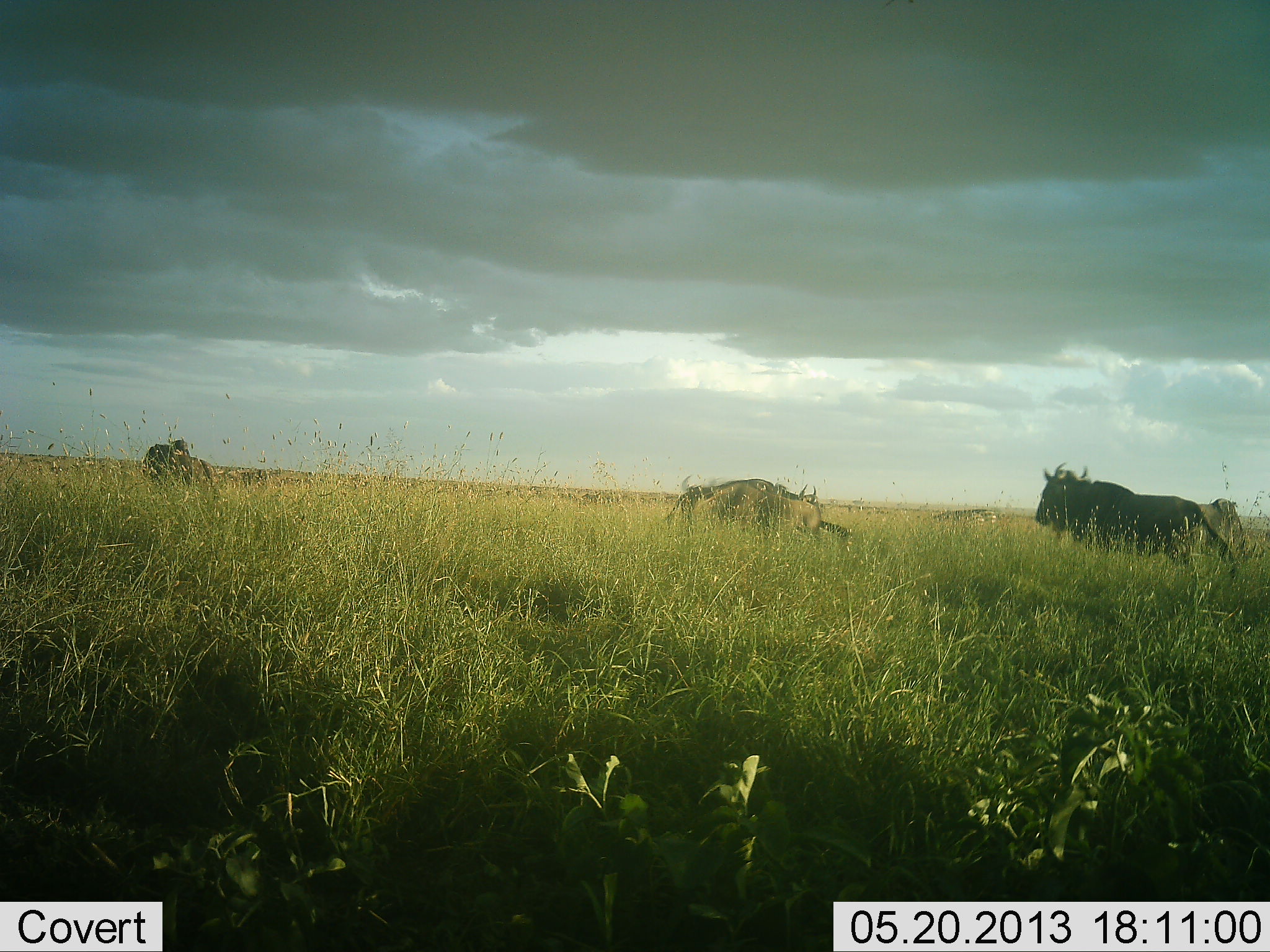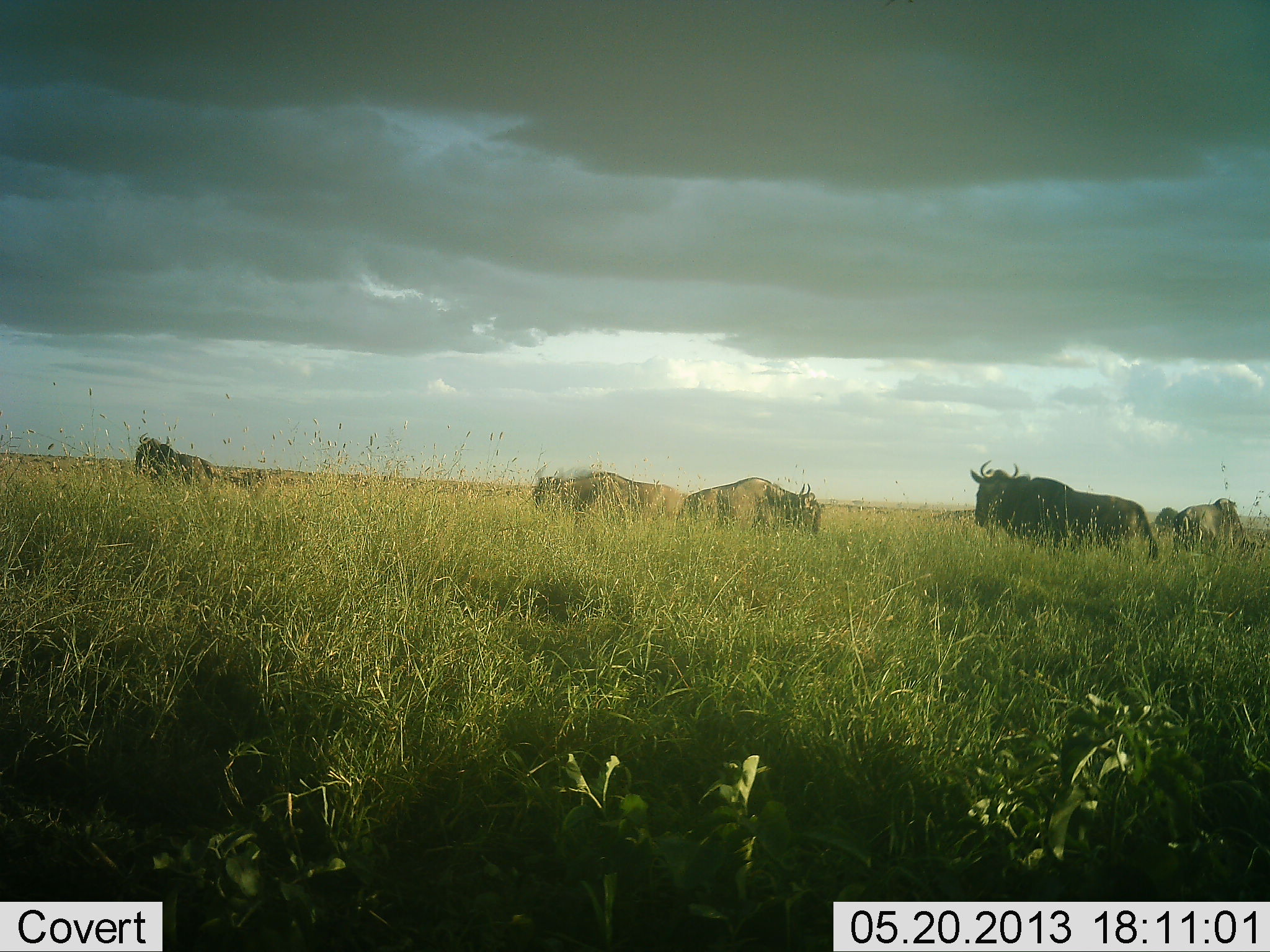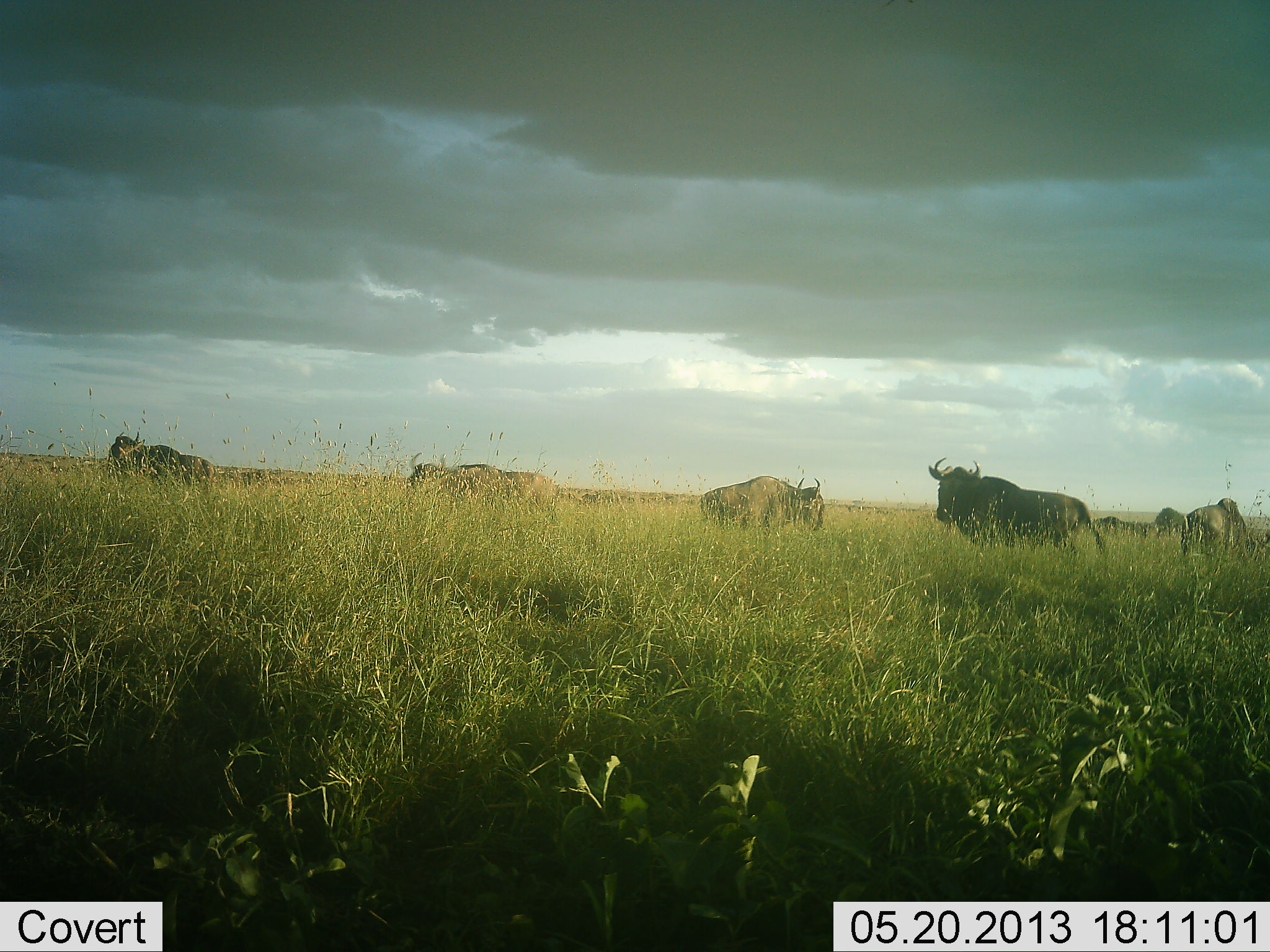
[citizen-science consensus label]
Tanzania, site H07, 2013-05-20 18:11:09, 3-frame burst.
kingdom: Animalia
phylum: Chordata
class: Mammalia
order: Artiodactyla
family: Bovidae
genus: Connochaetes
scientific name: Connochaetes taurinus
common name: blue wildebeest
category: wildebeest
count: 6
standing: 70%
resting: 0%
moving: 90%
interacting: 0%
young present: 0%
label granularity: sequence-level